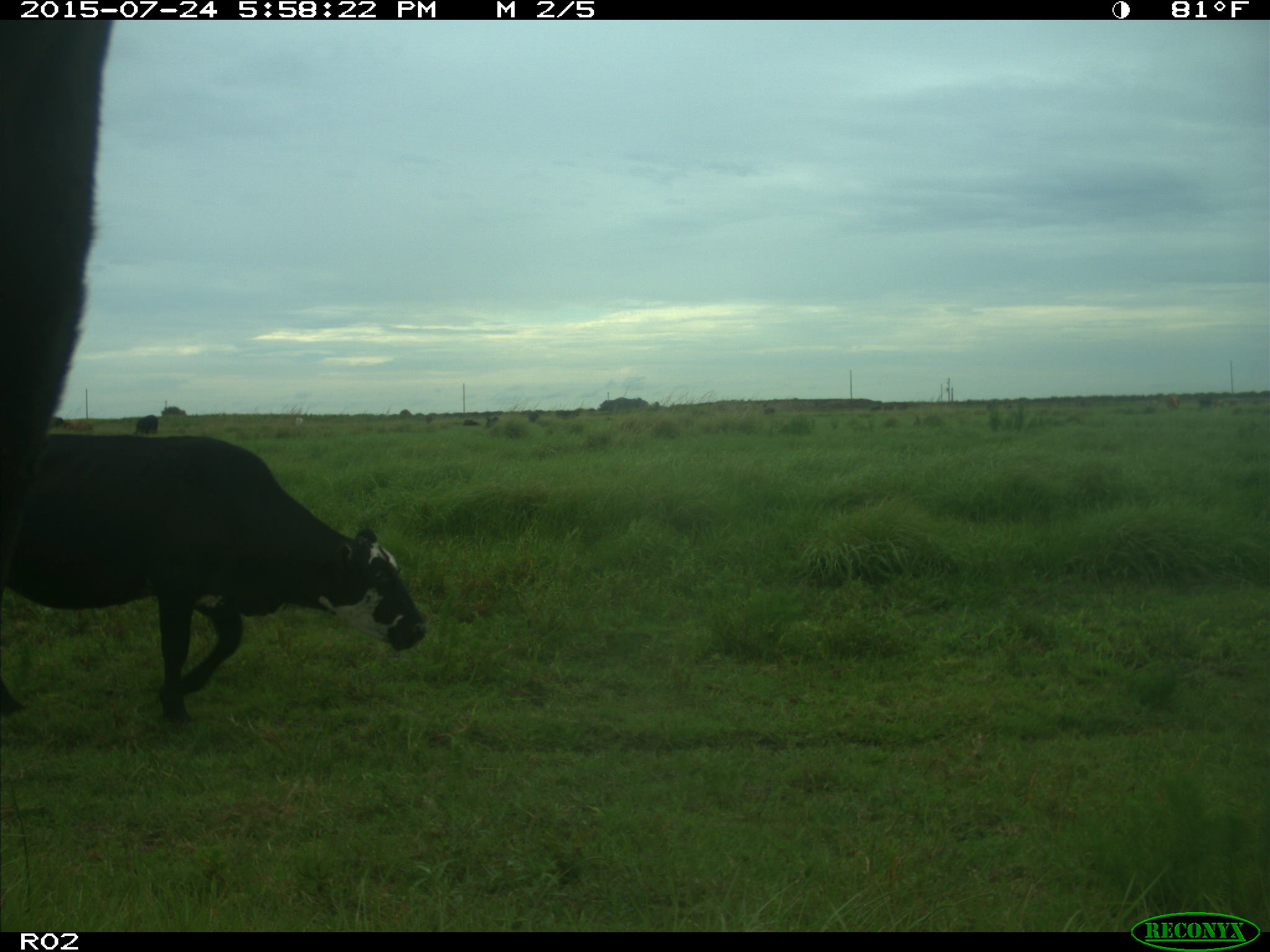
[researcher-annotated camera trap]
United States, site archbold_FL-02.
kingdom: Animalia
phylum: Chordata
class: Mammalia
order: Artiodactyla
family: Bovidae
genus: Bos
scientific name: Bos taurus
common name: domestic cow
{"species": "Bos taurus (domestic cow)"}